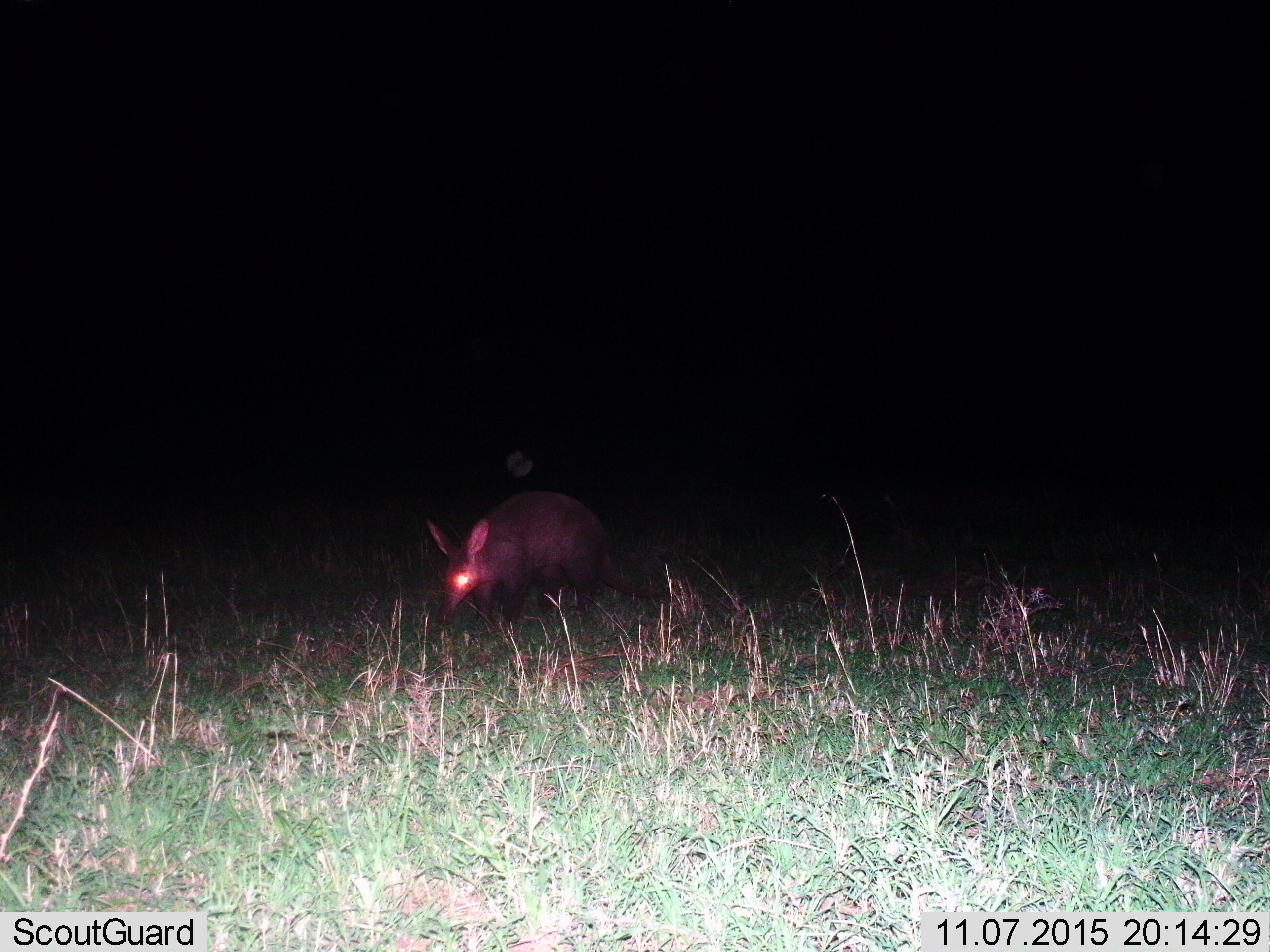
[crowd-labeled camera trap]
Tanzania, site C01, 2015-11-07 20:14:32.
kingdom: Animalia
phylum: Chordata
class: Mammalia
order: Tubulidentata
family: Orycteropodidae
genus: Orycteropus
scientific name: Orycteropus afer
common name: aardvark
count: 1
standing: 70%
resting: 0%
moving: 15%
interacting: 0%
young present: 5%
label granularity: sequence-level